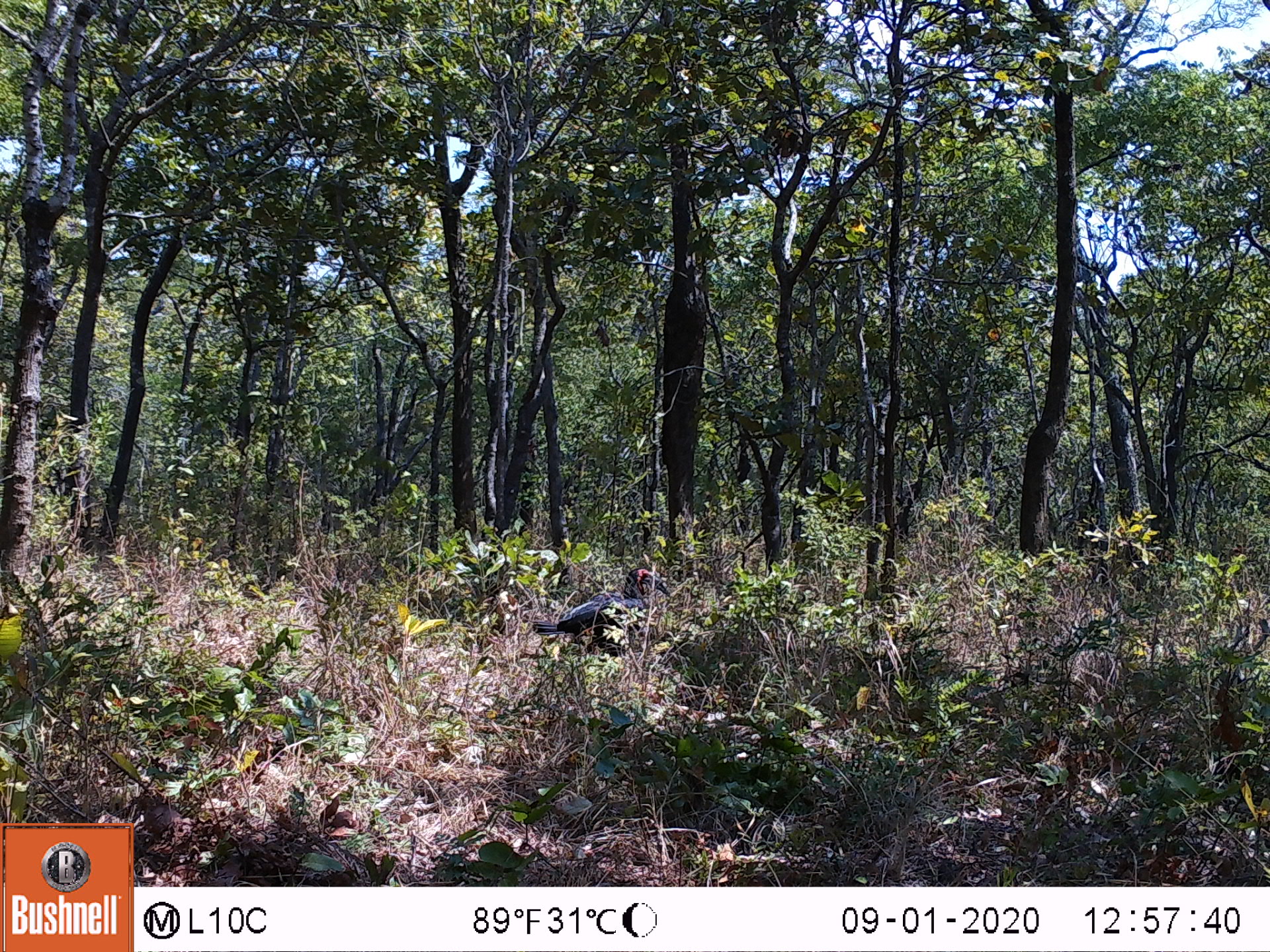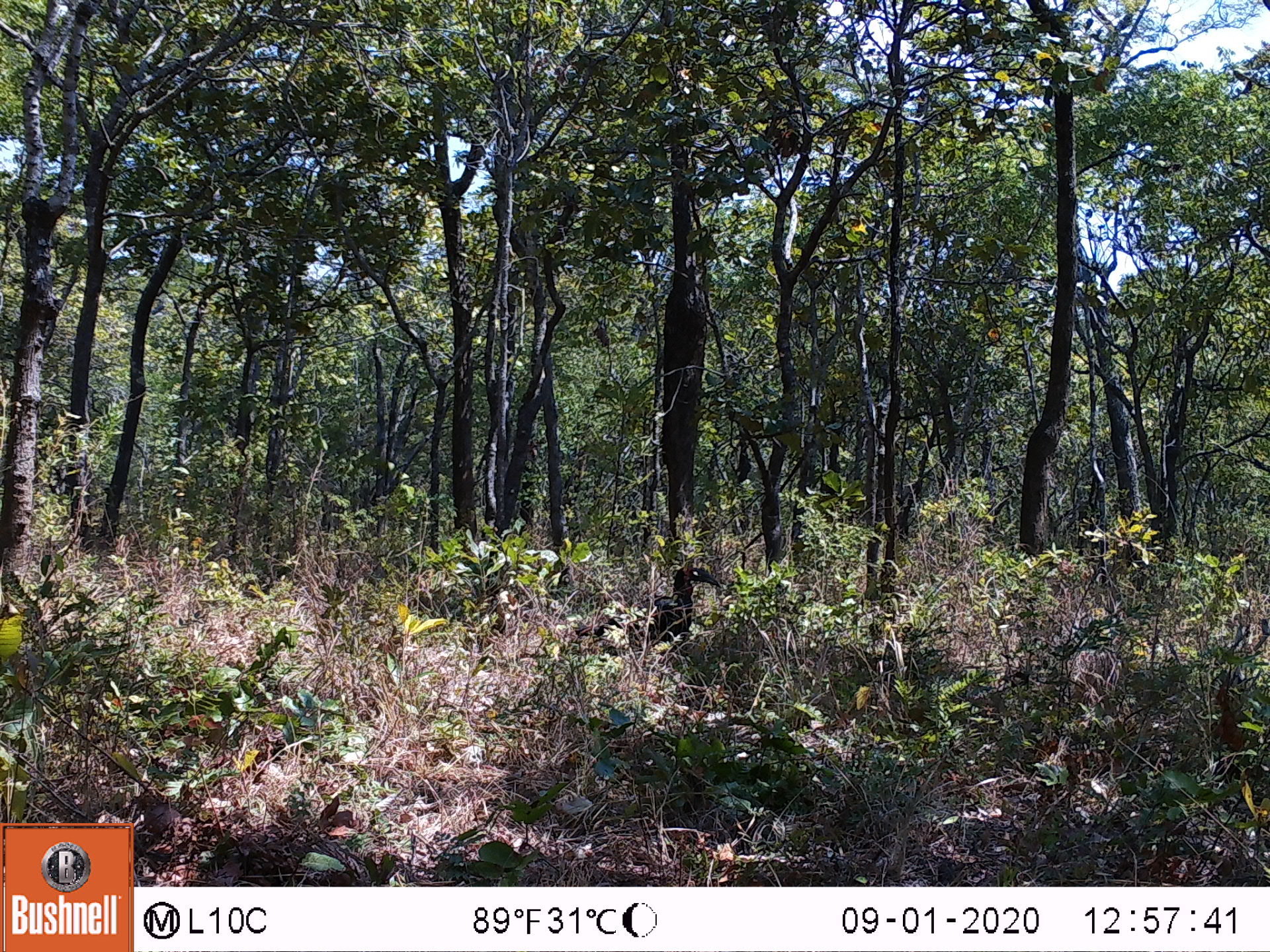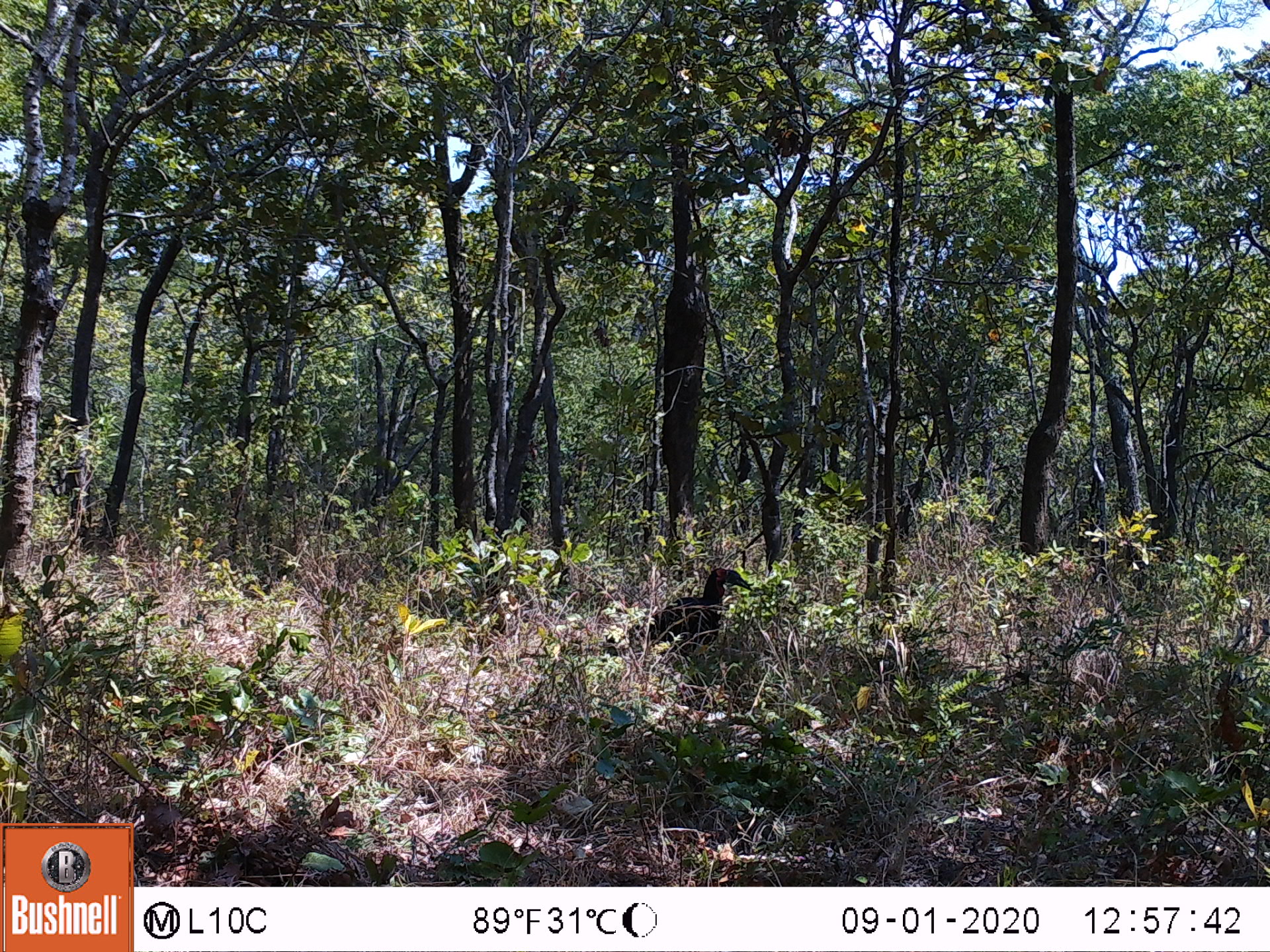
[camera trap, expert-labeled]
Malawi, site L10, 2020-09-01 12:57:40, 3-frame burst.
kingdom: Animalia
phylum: Chordata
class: Aves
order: Bucerotiformes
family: Bucorvidae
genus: Bucorvus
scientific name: Bucorvus leadbeateri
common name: southern ground hornbill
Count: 1.